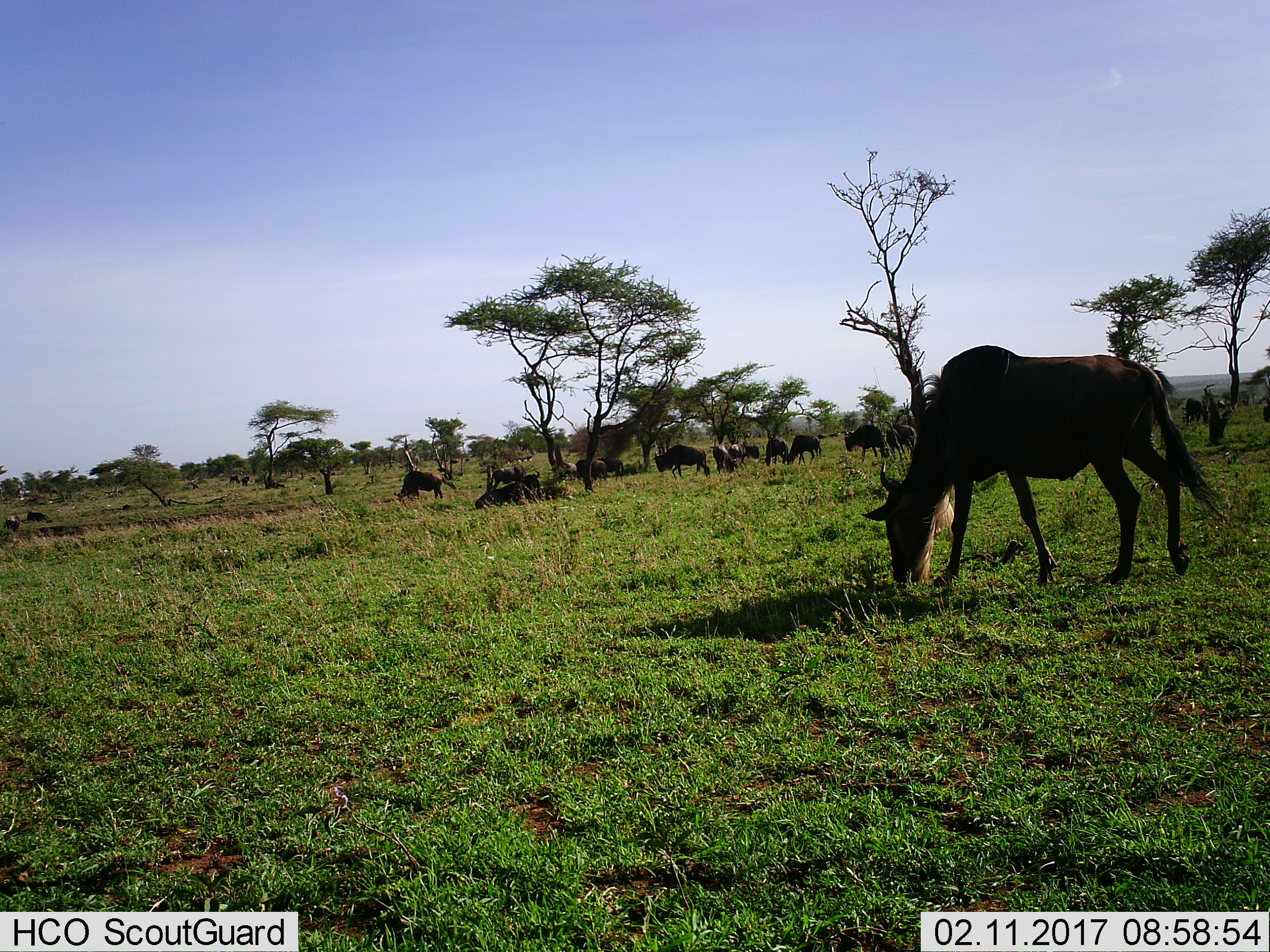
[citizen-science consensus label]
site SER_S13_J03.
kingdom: Animalia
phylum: Chordata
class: Mammalia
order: Artiodactyla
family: Bovidae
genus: Connochaetes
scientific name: Connochaetes taurinus taurinus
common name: blue wildebeest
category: wildebeestblue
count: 11-50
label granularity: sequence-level